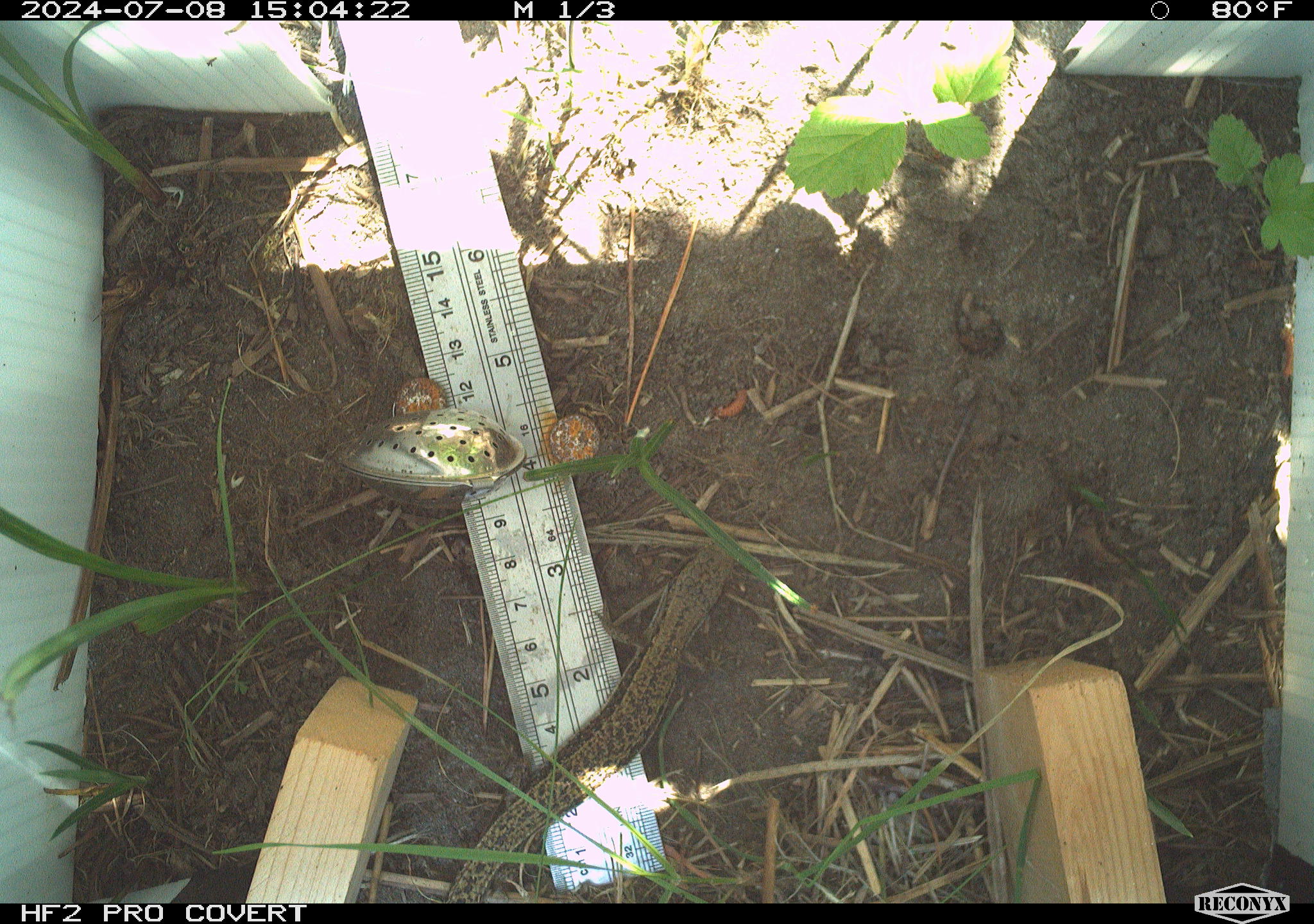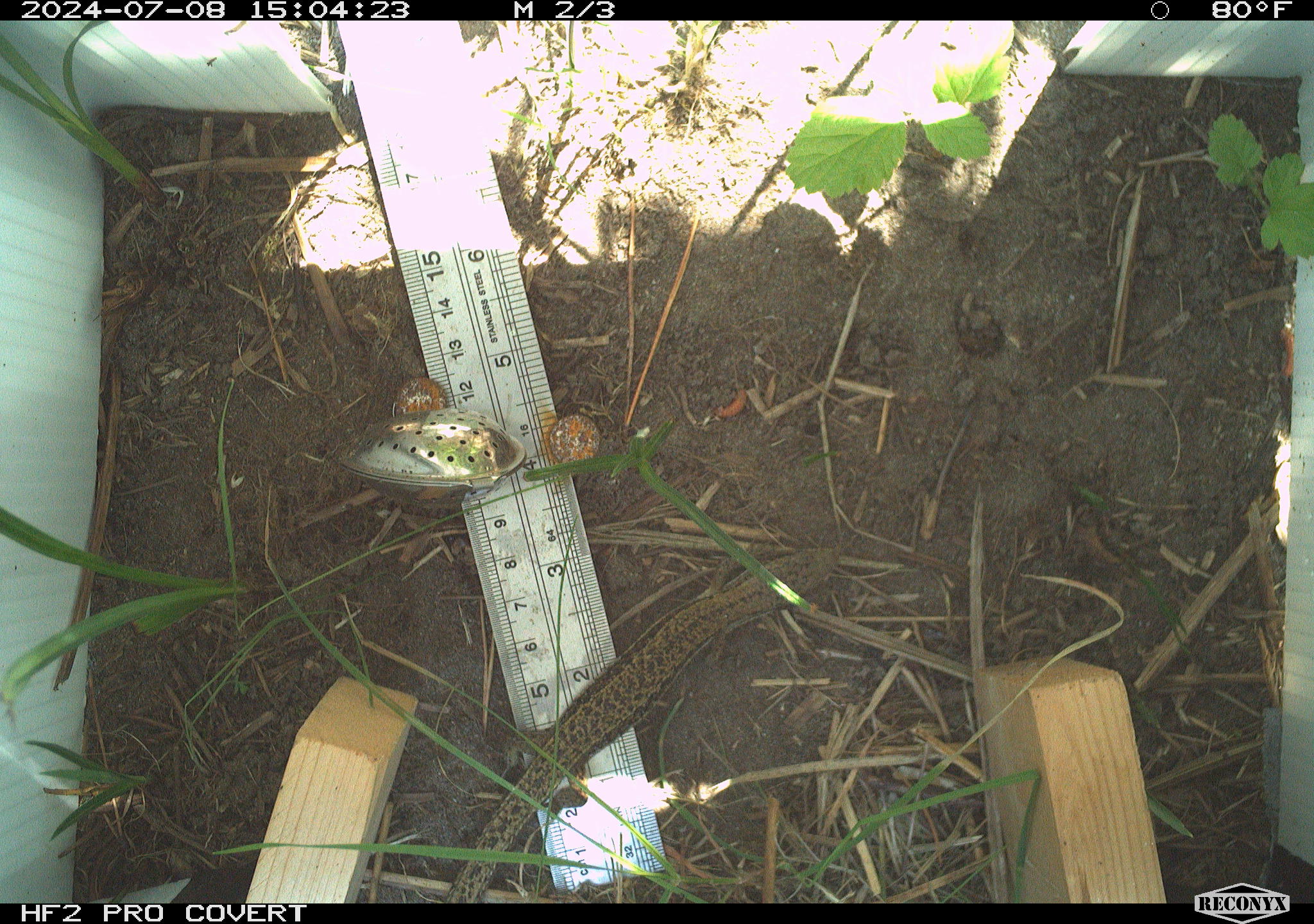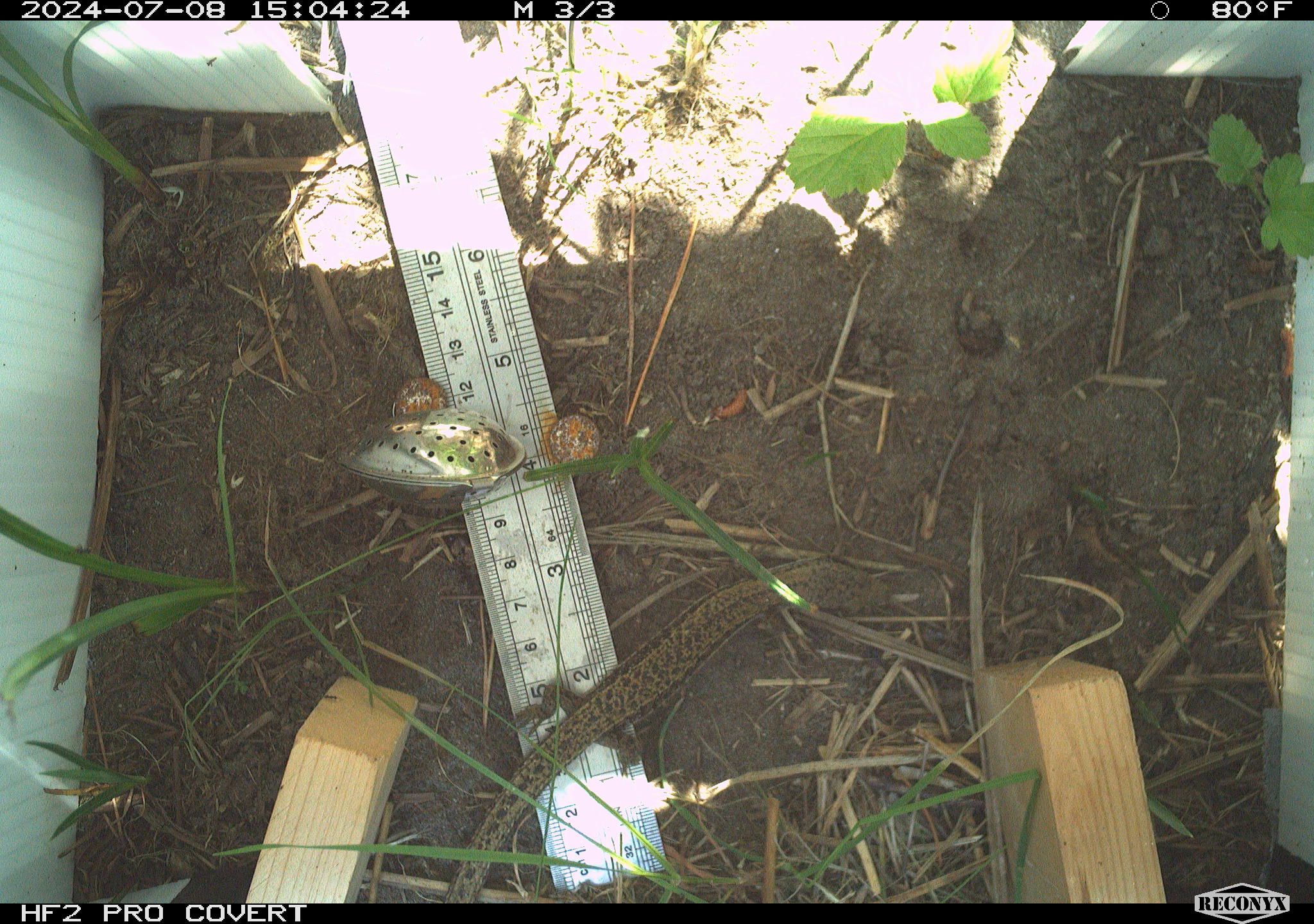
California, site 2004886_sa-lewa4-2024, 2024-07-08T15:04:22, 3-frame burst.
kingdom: Animalia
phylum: Chordata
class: Reptilia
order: Squamata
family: Anguidae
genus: Elgaria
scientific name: Elgaria coerulea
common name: northern alligator lizard